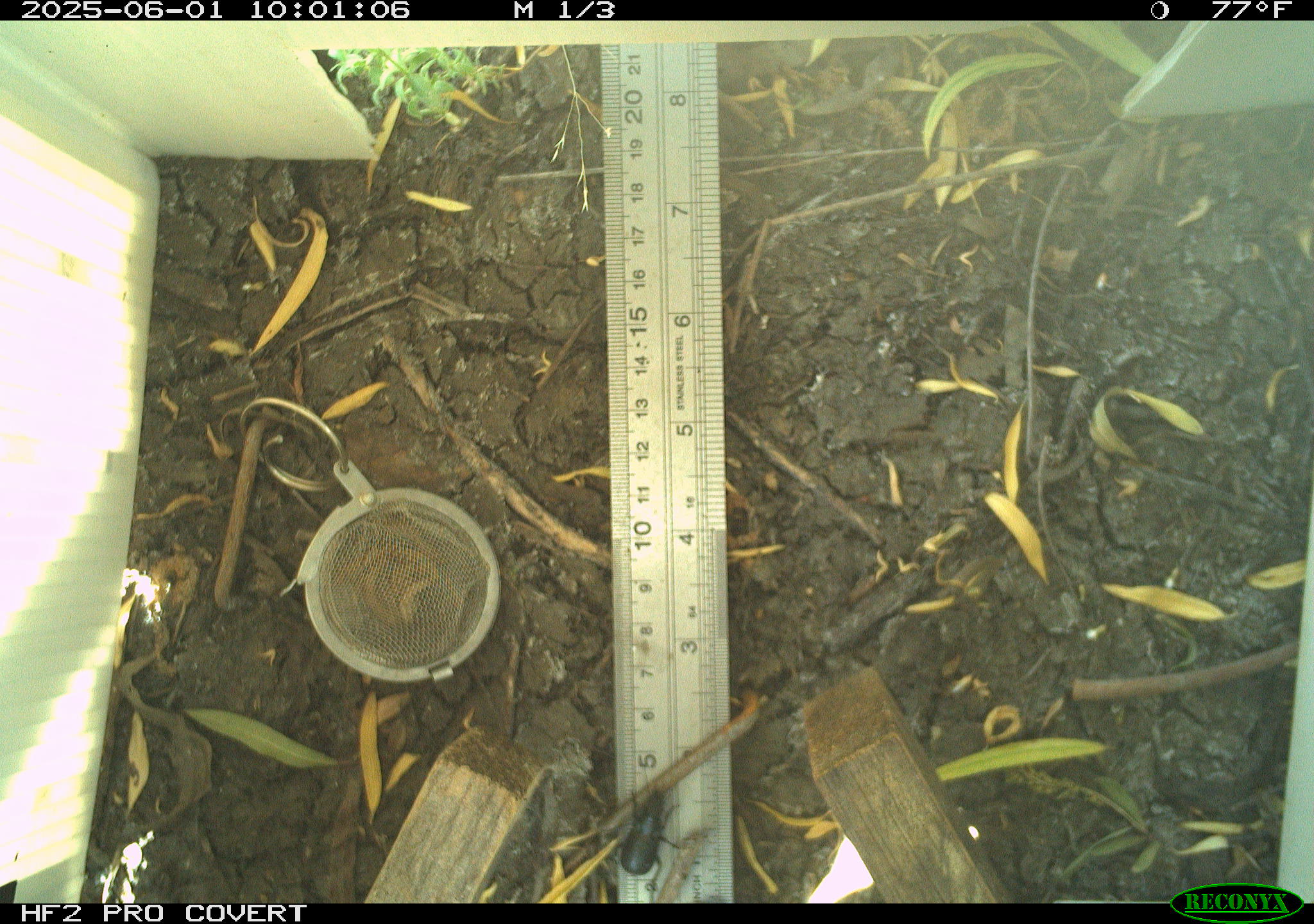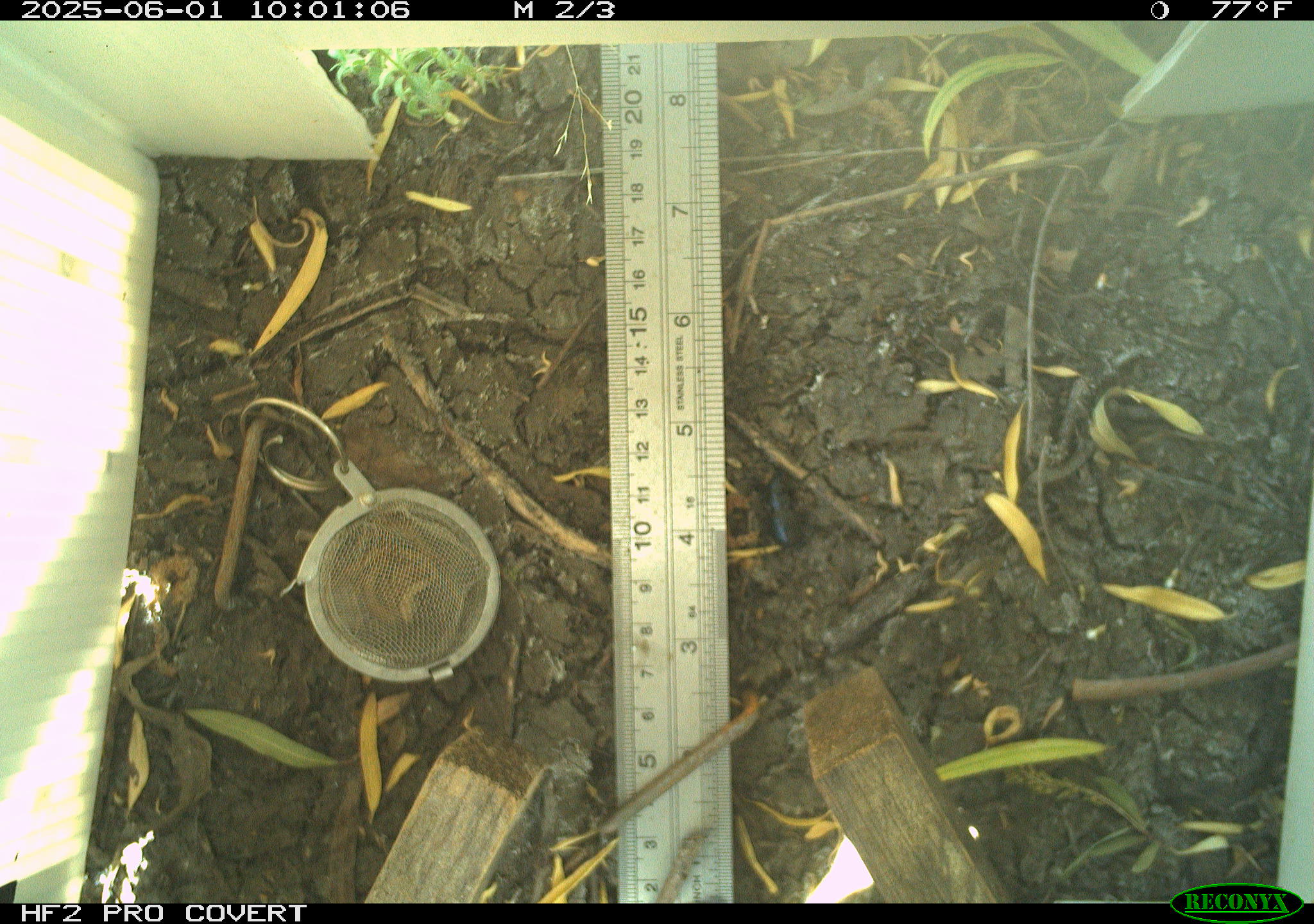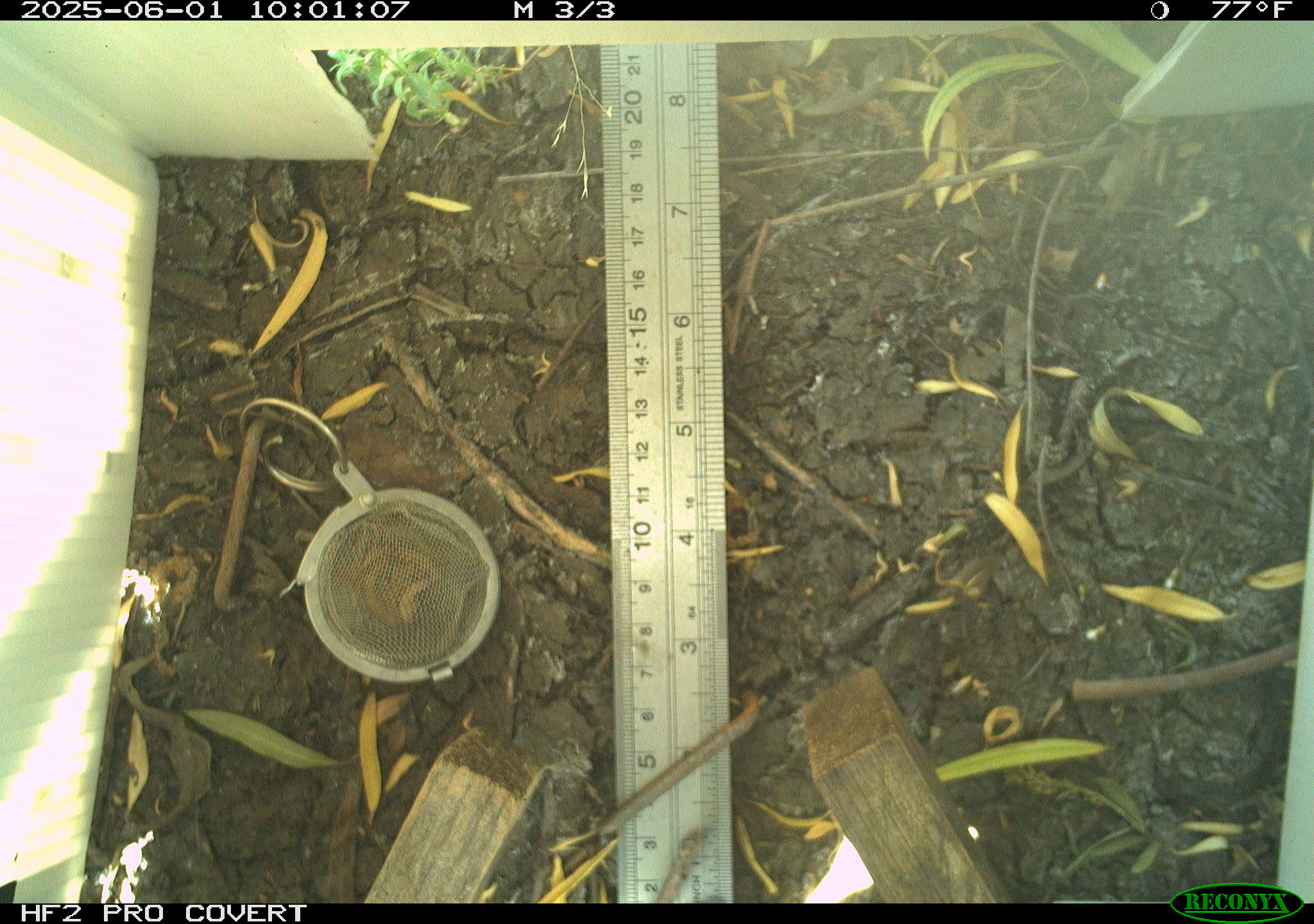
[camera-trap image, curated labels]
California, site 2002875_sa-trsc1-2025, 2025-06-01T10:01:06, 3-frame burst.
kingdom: Animalia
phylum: Arthropoda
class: Insecta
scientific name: Insecta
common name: insect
Insect (Insecta).